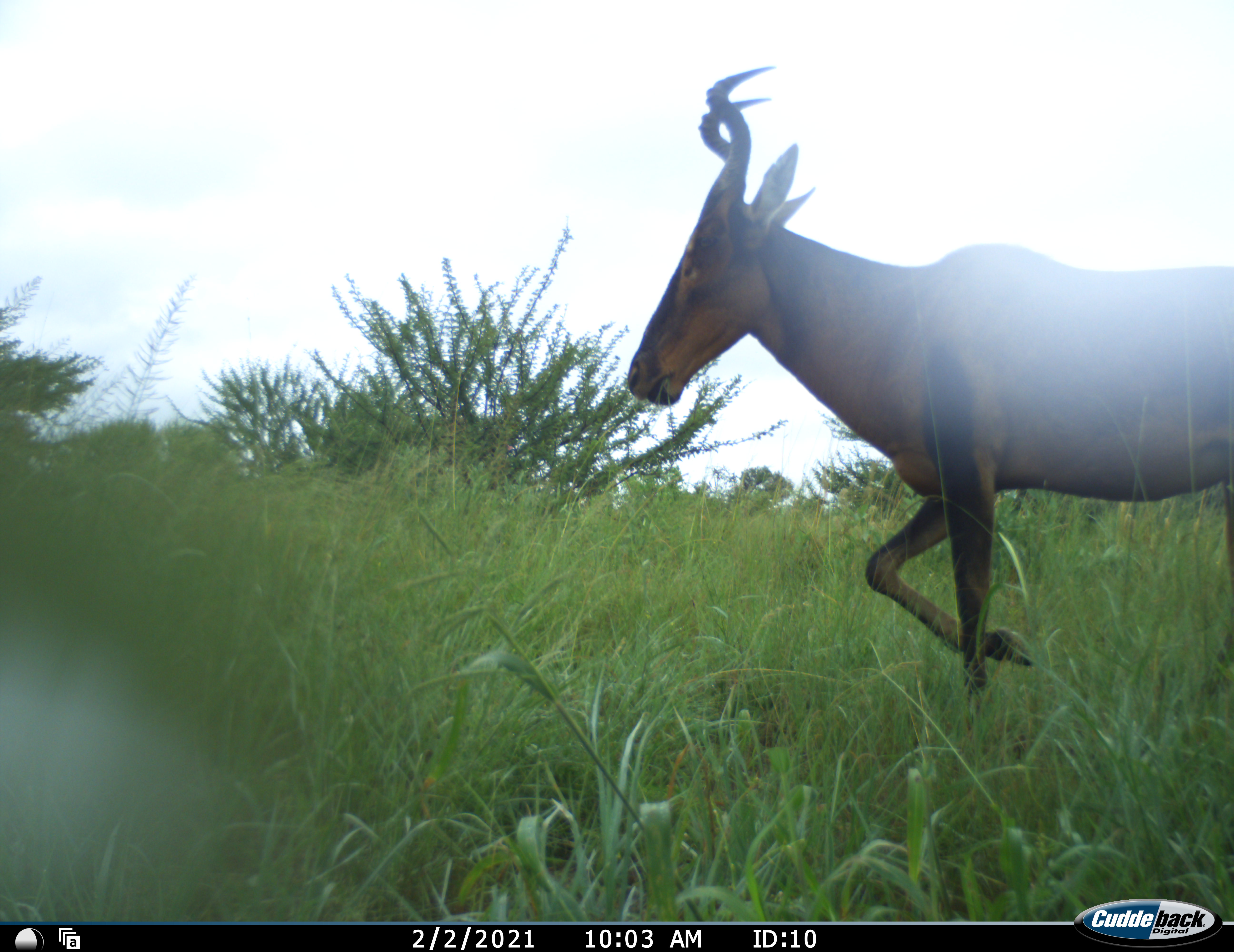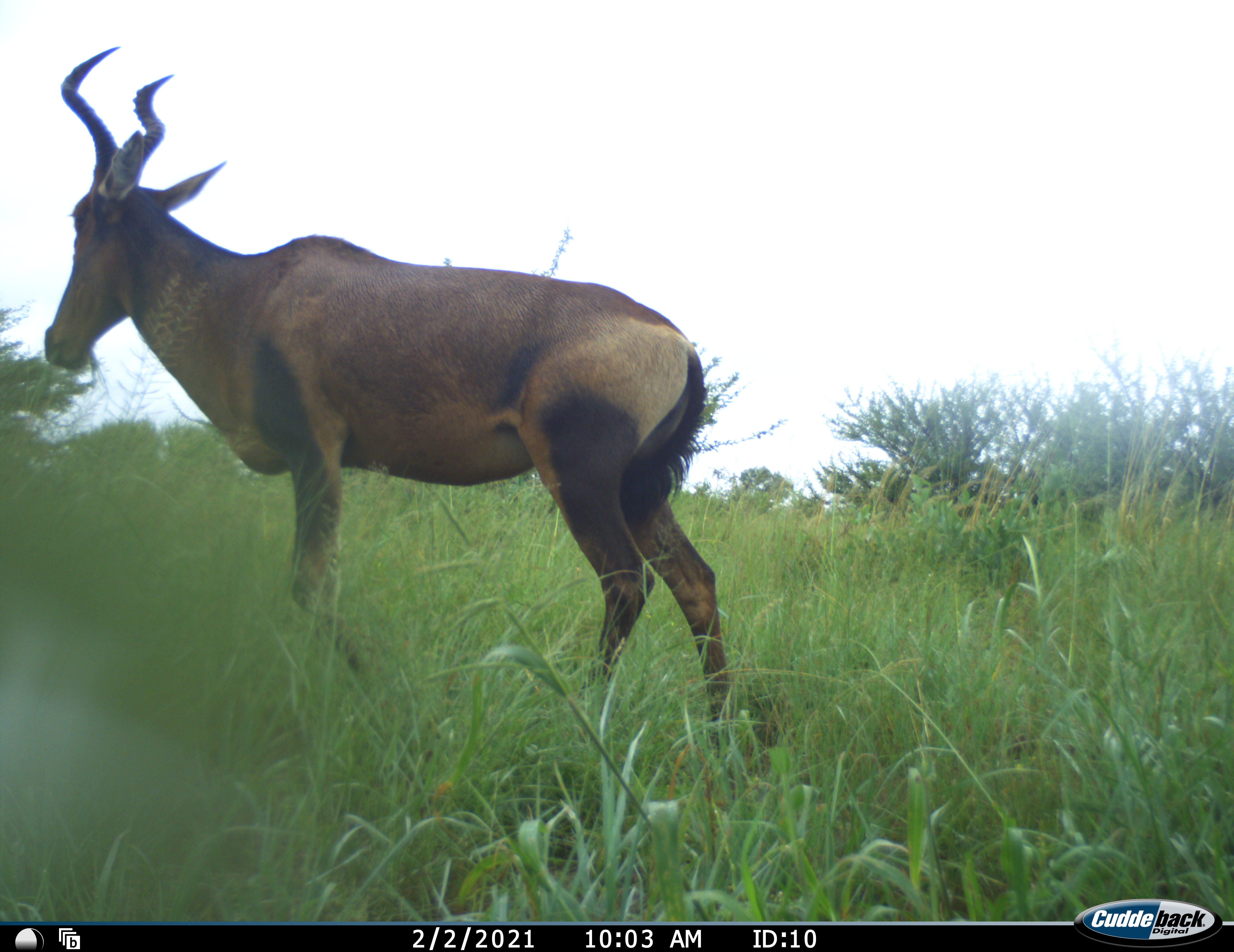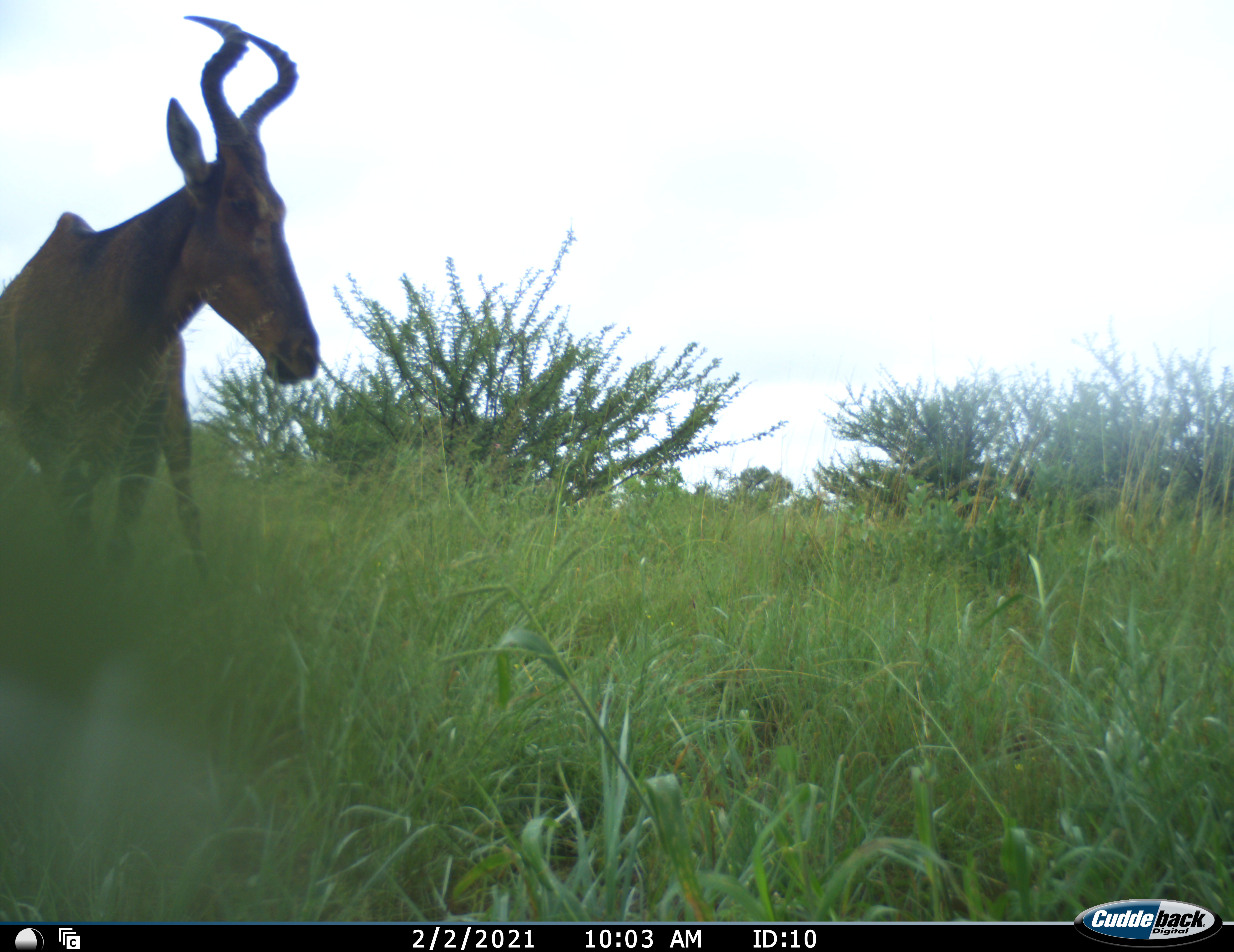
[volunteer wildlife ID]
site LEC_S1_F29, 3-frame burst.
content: unidentified animal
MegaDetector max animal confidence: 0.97